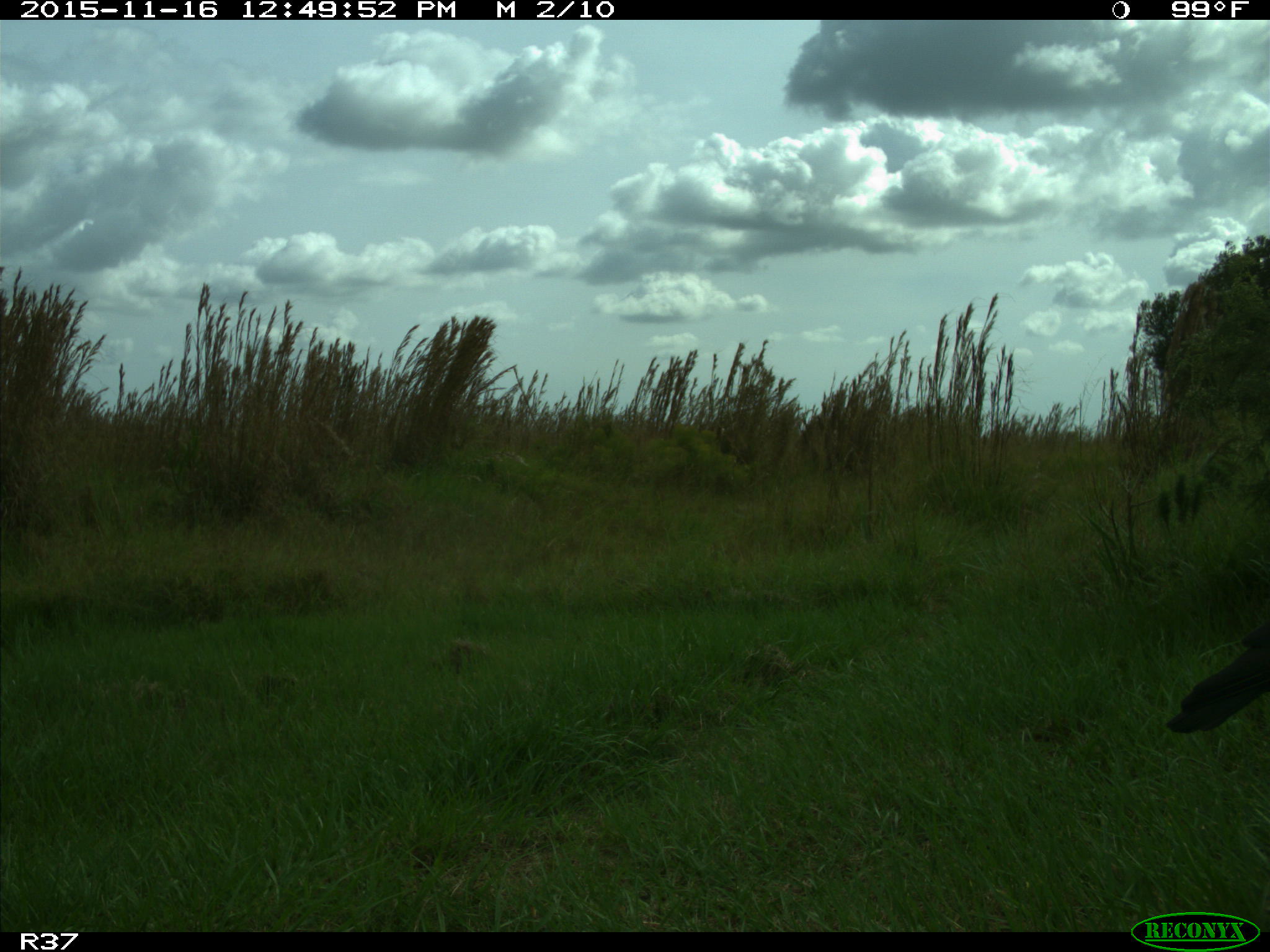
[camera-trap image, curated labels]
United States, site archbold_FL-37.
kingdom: Animalia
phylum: Chordata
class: Aves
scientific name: Aves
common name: birds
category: unidentified bird